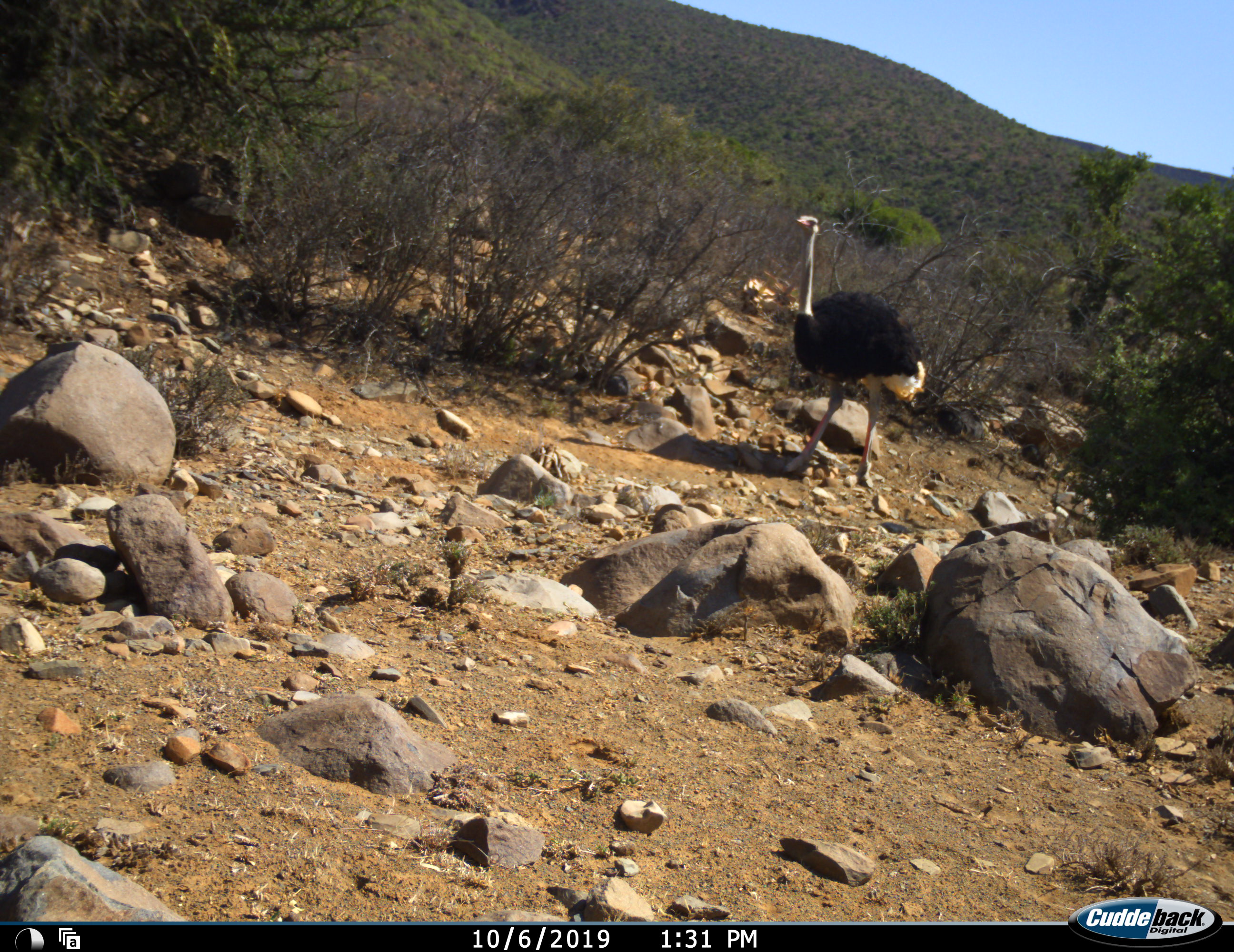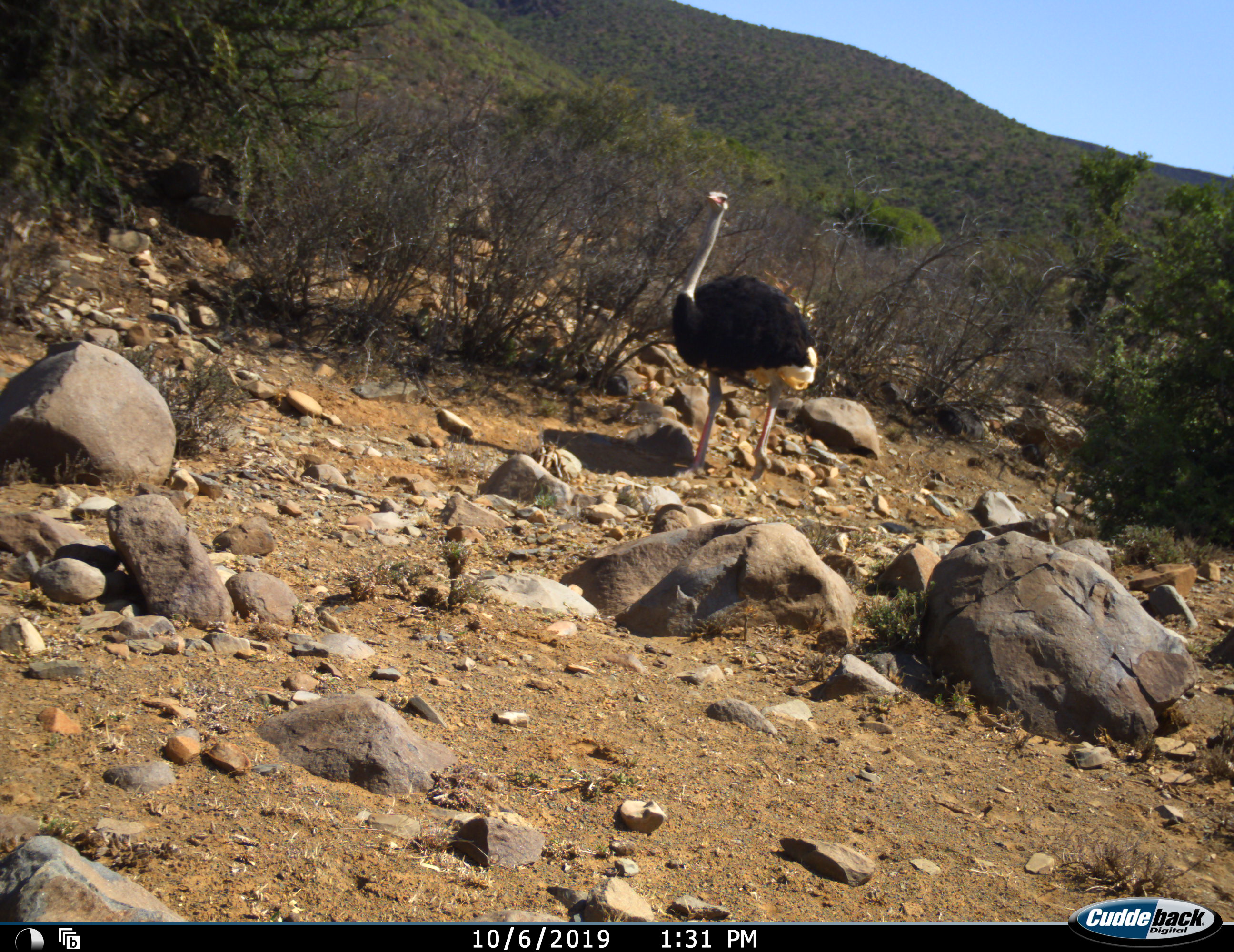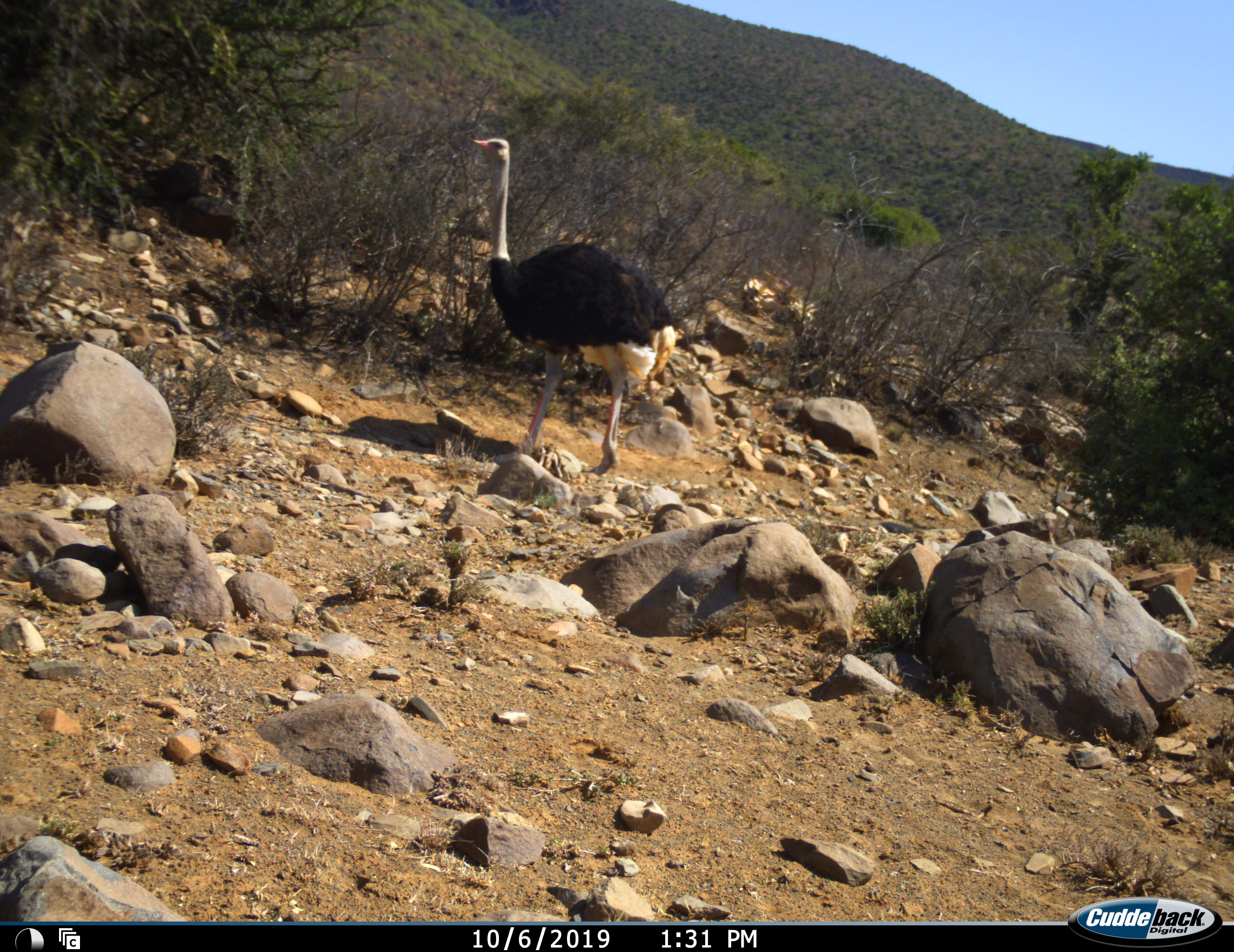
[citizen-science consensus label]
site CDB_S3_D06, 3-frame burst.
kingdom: Animalia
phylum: Chordata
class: Aves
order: Struthioniformes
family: Struthionidae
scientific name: Struthionidae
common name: ostrich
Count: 1.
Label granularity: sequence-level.